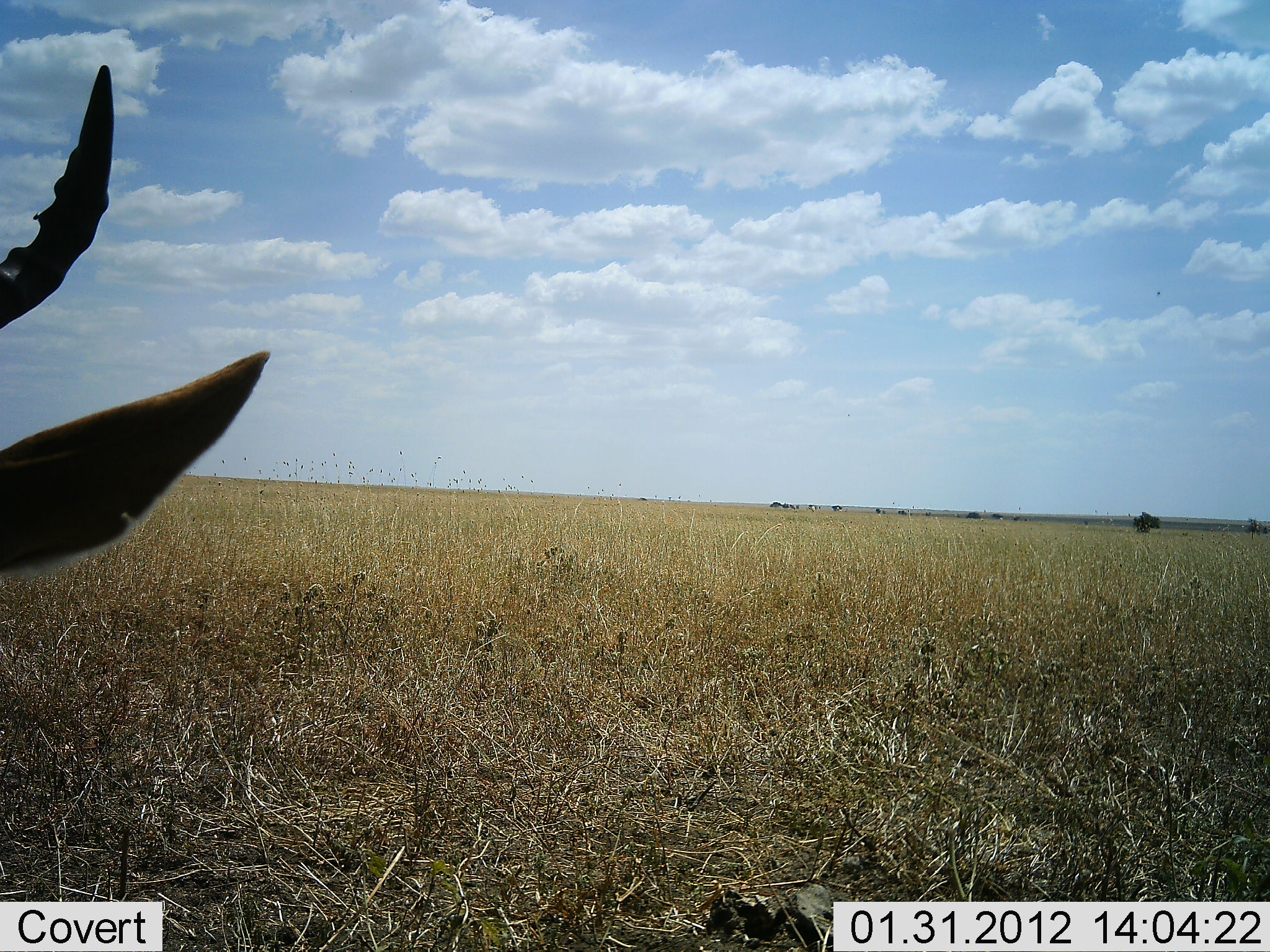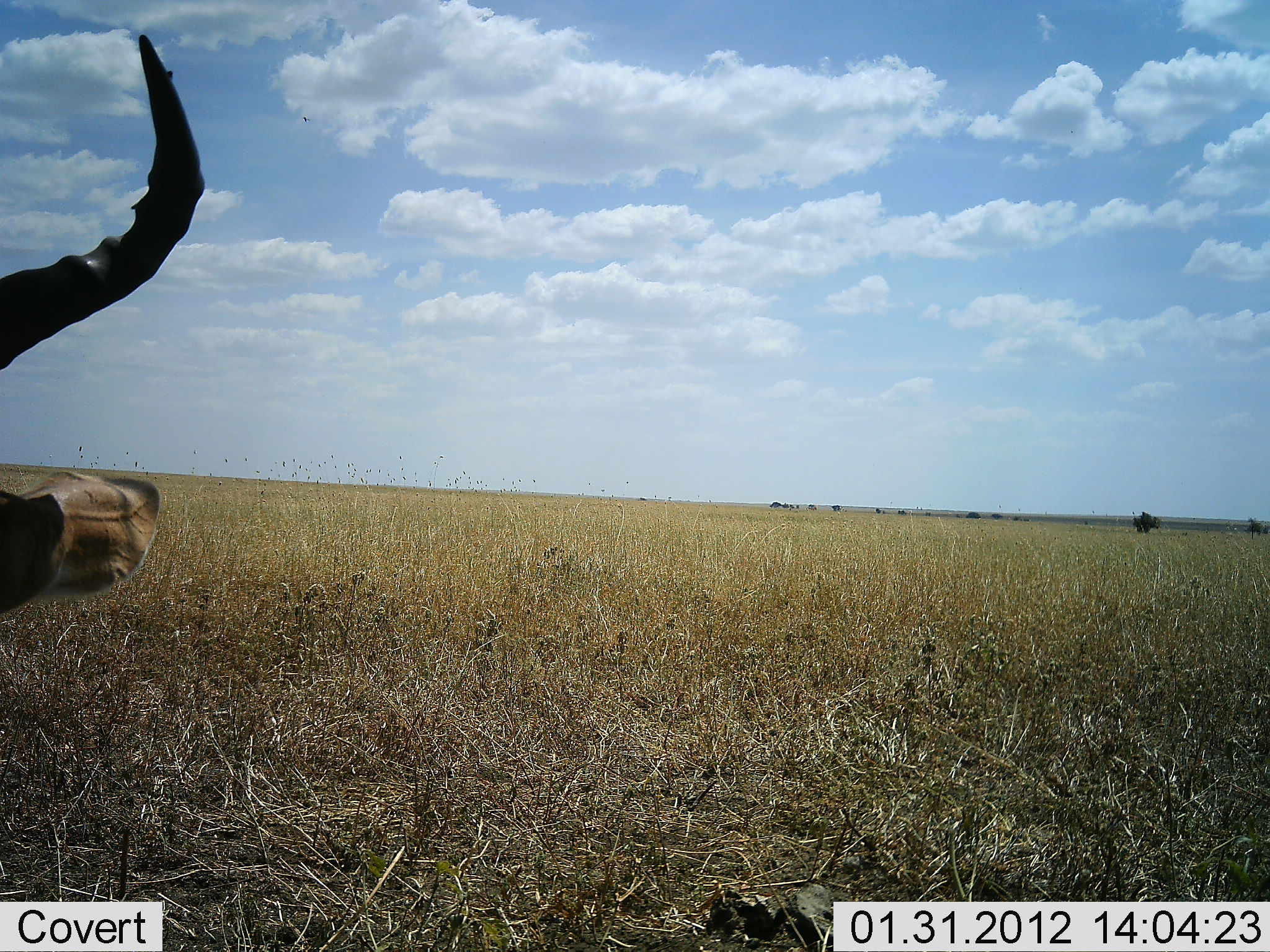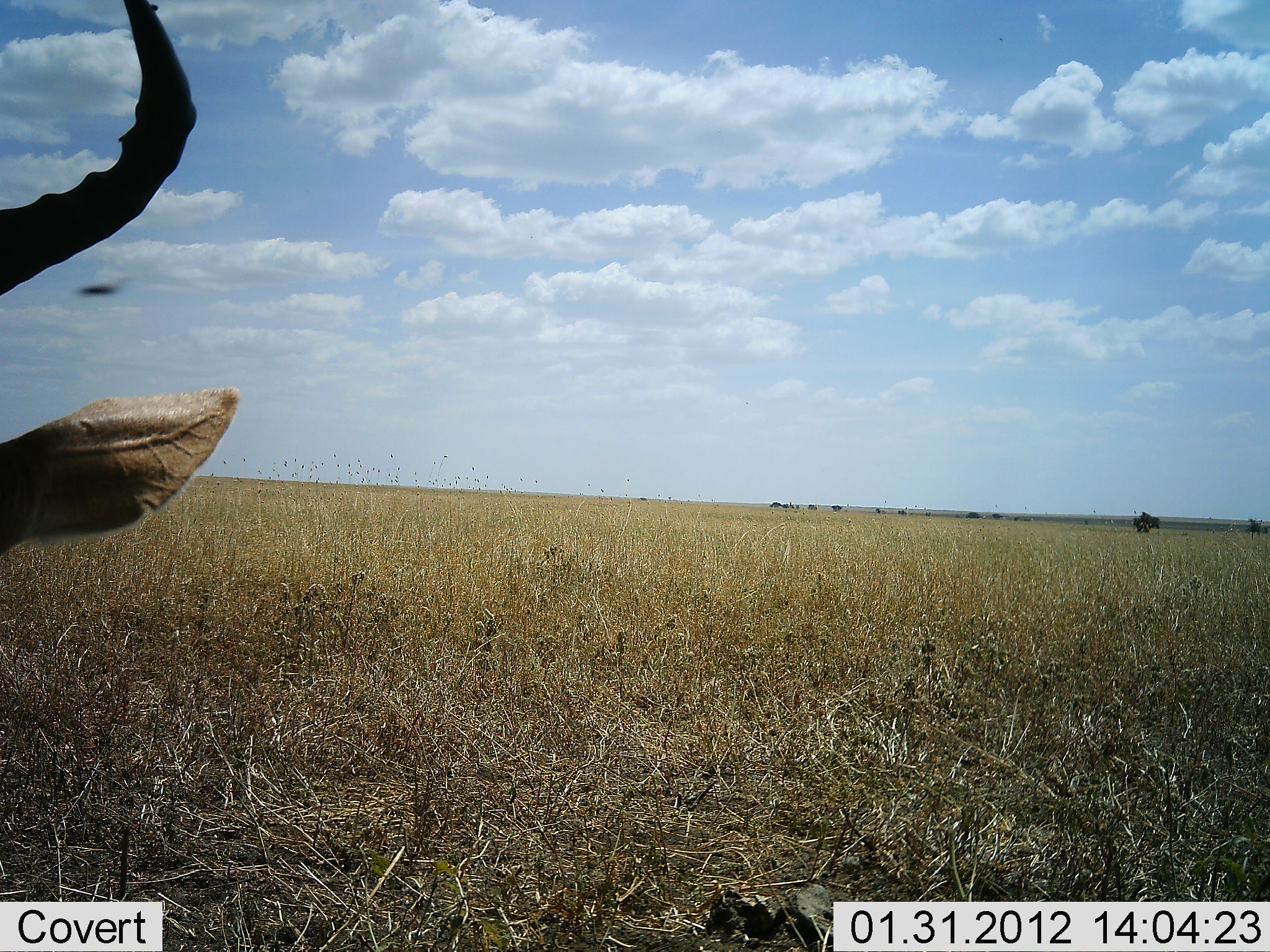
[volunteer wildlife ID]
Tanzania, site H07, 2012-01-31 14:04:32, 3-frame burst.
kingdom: Animalia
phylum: Chordata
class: Mammalia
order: Artiodactyla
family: Bovidae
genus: Alcelaphus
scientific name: Alcelaphus buselaphus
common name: hartebeest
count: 1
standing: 50%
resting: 50%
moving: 0%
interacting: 0%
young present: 0%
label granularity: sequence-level